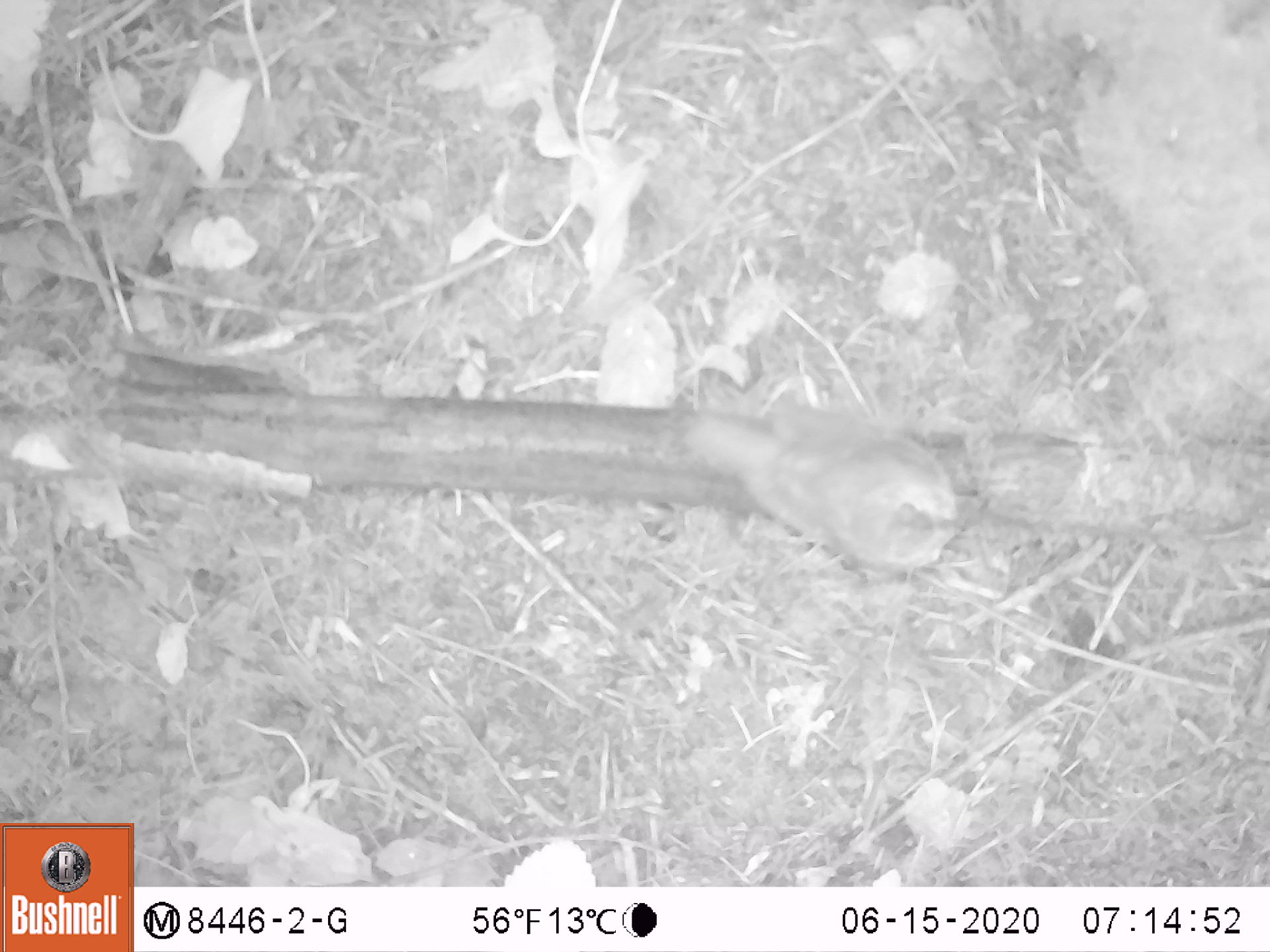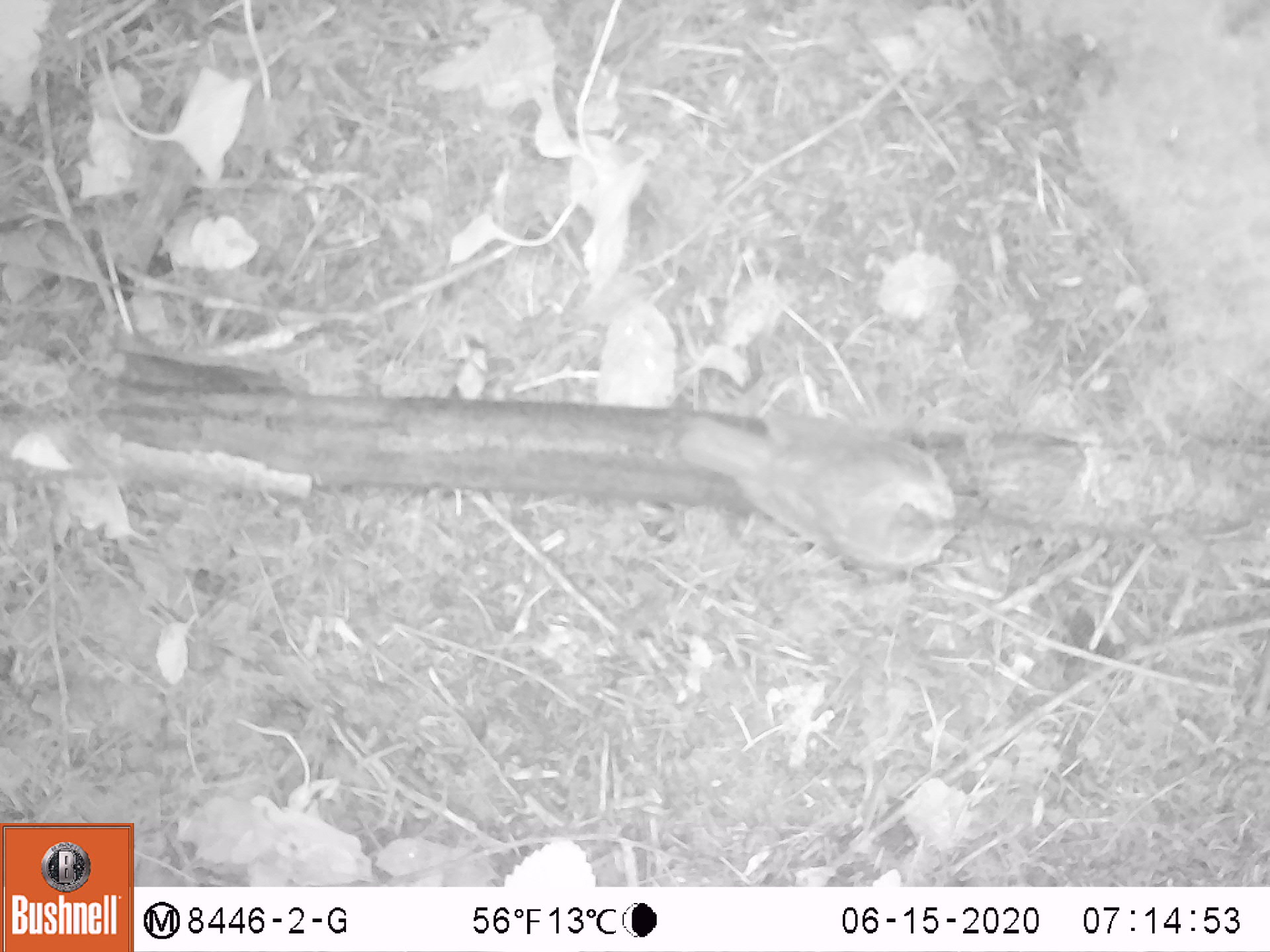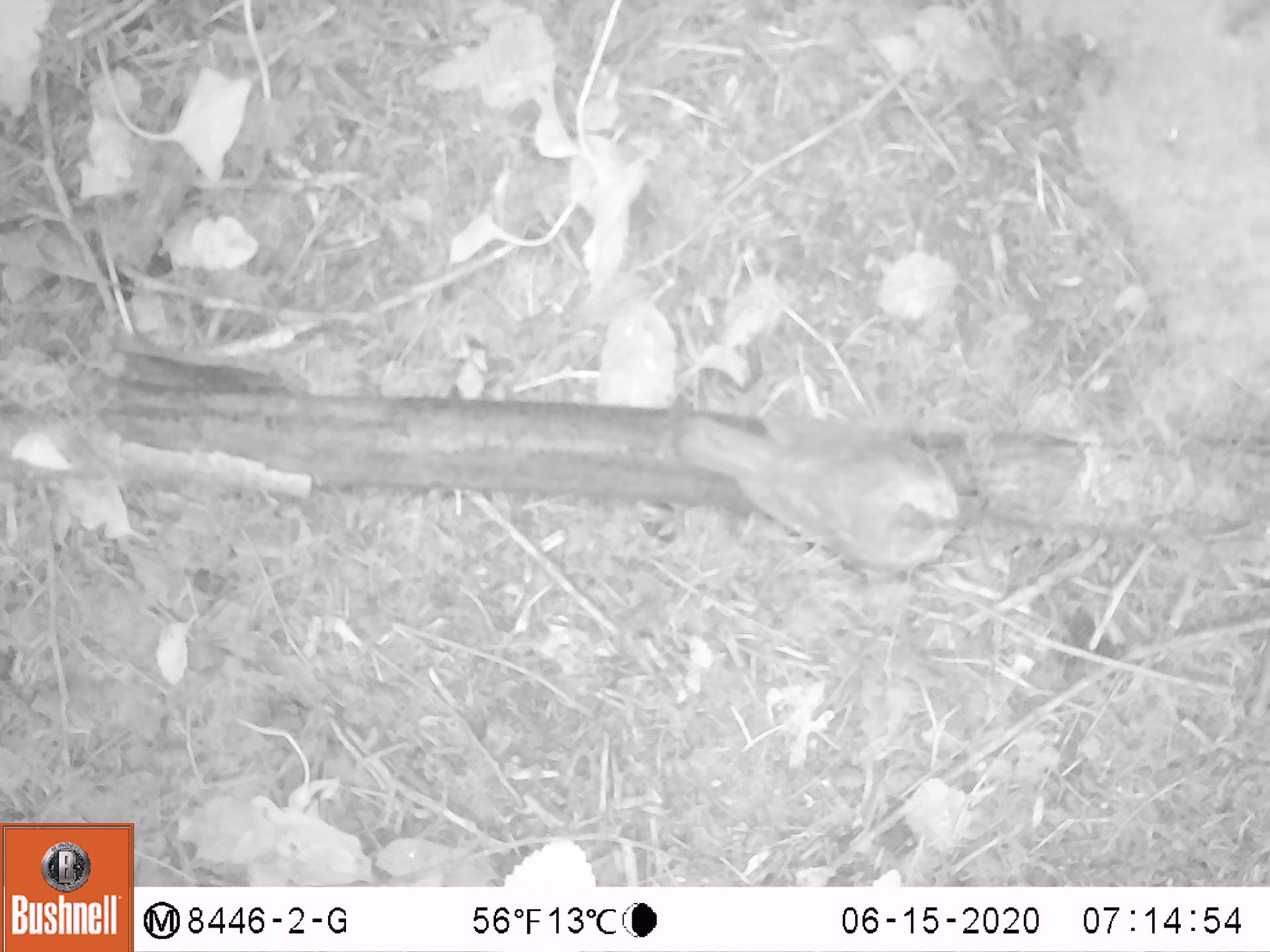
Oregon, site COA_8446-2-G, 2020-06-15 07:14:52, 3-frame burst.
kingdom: Animalia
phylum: Chordata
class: Aves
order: Passeriformes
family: Turdidae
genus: Catharus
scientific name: Catharus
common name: brown thrushes and nightingale-thrushes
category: catharus species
Catharus species (brown thrushes and nightingale-thrushes) (Catharus).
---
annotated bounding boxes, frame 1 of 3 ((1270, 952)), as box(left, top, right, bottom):
catharus species: box(664, 366, 975, 585)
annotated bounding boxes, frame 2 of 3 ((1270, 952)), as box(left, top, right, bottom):
catharus species: box(664, 373, 977, 582)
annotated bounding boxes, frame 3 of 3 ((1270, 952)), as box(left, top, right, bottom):
catharus species: box(666, 375, 973, 587)